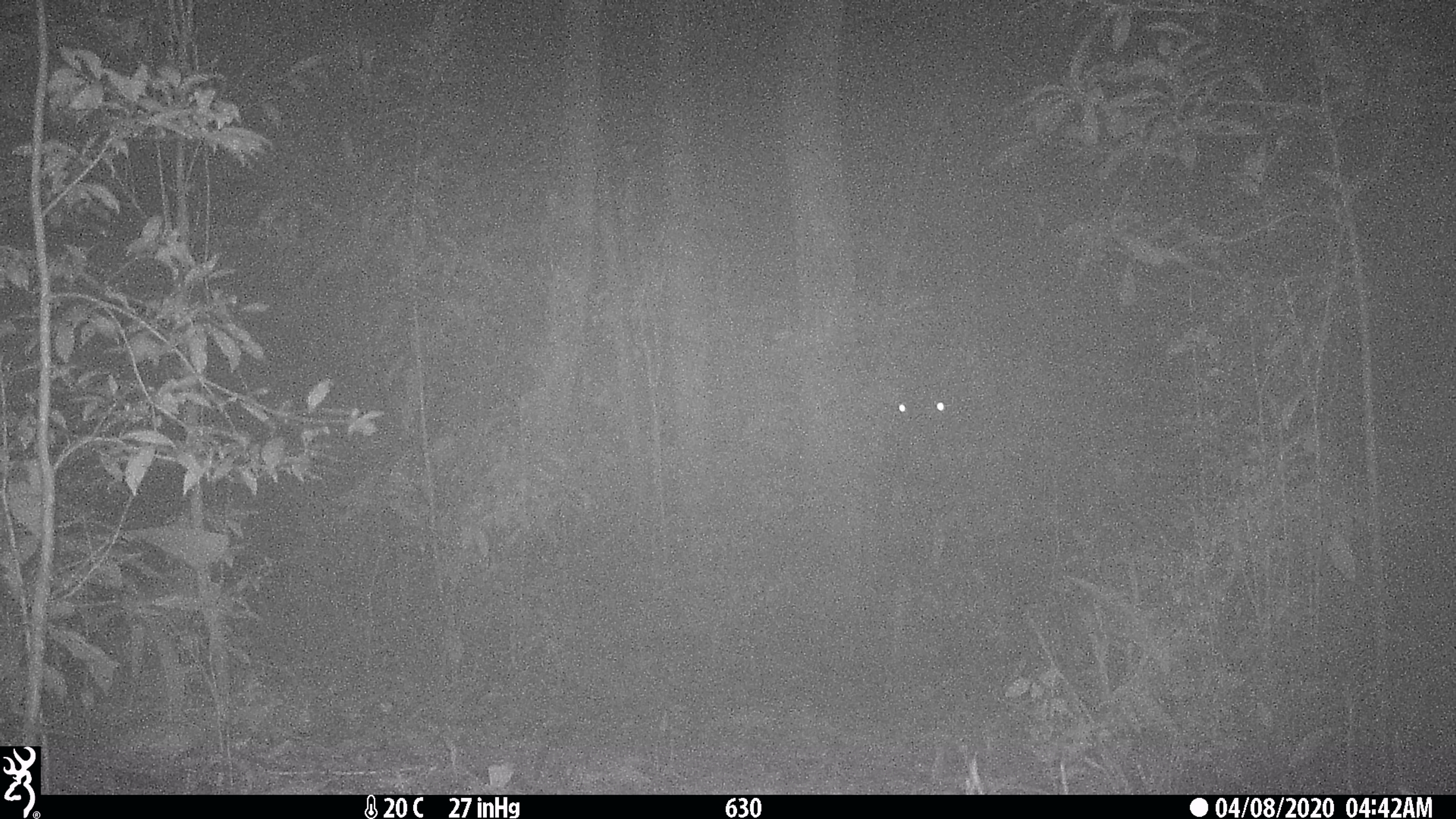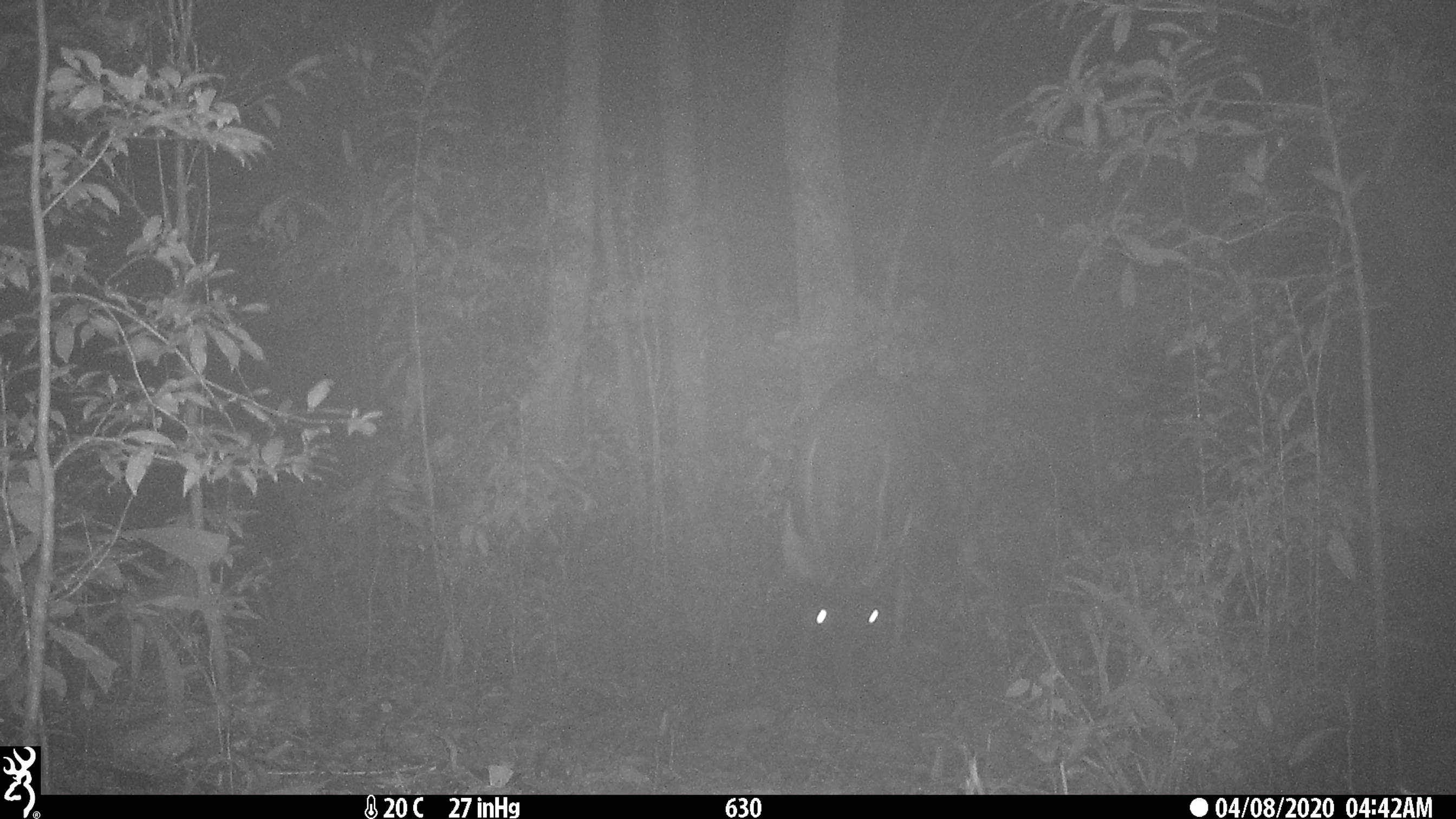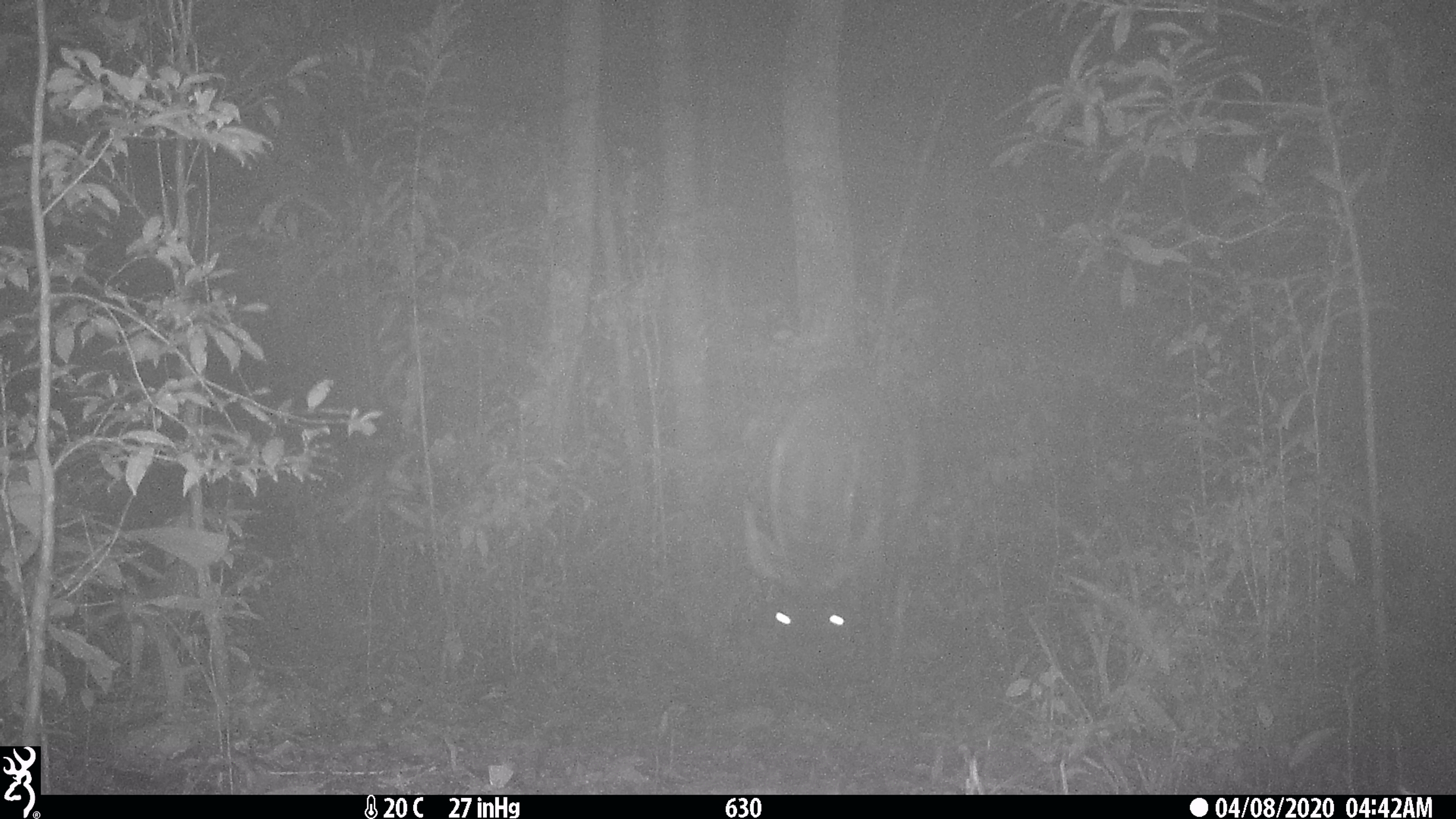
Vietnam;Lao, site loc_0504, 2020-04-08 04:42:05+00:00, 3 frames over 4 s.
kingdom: Animalia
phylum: Chordata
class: Mammalia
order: Artiodactyla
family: Cervidae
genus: Rusa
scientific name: Rusa unicolor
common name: sambar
Sambar (Rusa unicolor). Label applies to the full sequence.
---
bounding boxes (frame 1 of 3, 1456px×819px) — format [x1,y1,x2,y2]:
sambar: [882,352,958,451]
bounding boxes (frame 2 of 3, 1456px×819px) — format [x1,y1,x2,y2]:
sambar: [774,362,928,716]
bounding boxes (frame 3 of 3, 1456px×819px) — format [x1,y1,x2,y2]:
sambar: [737,358,925,700]